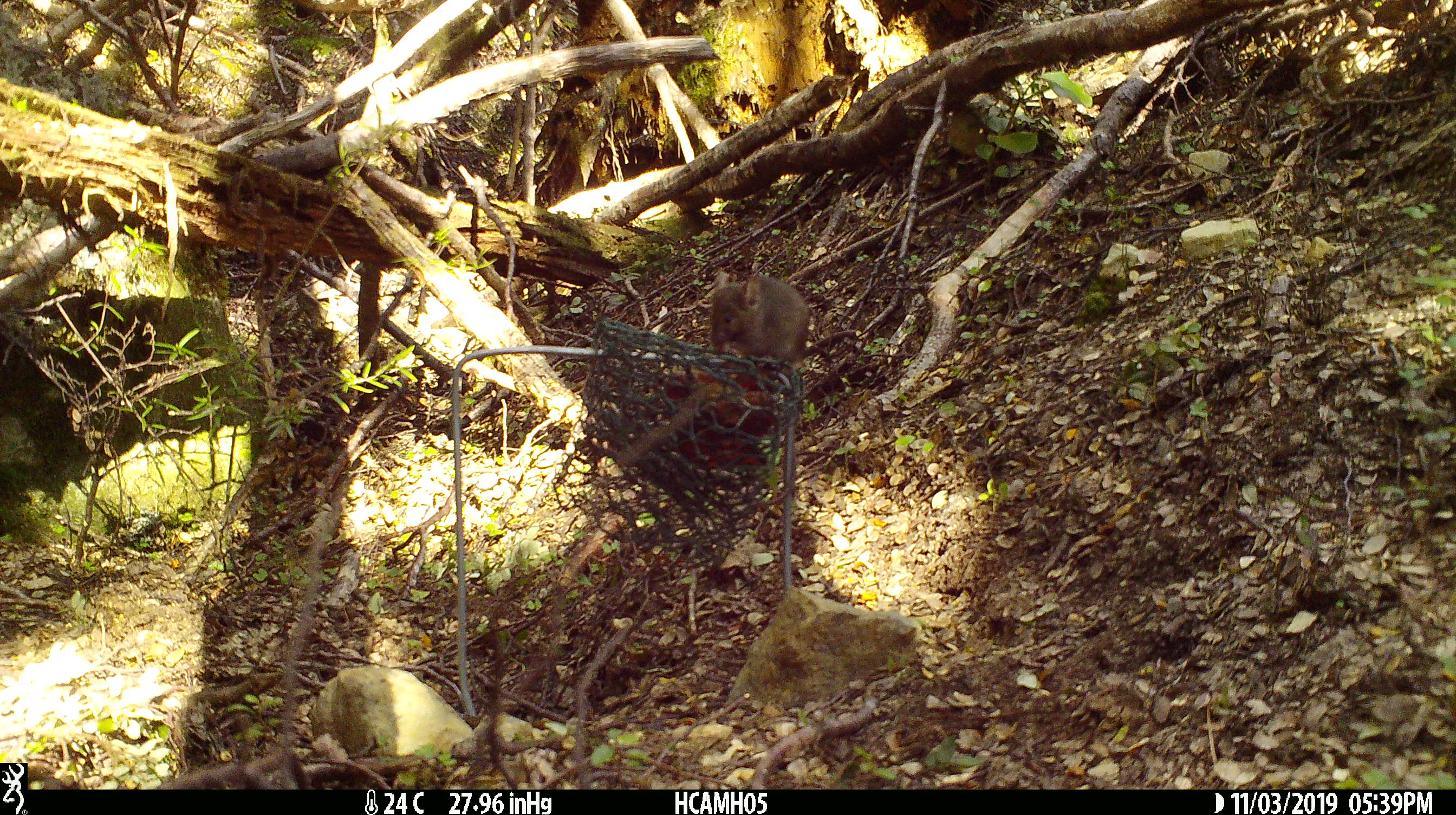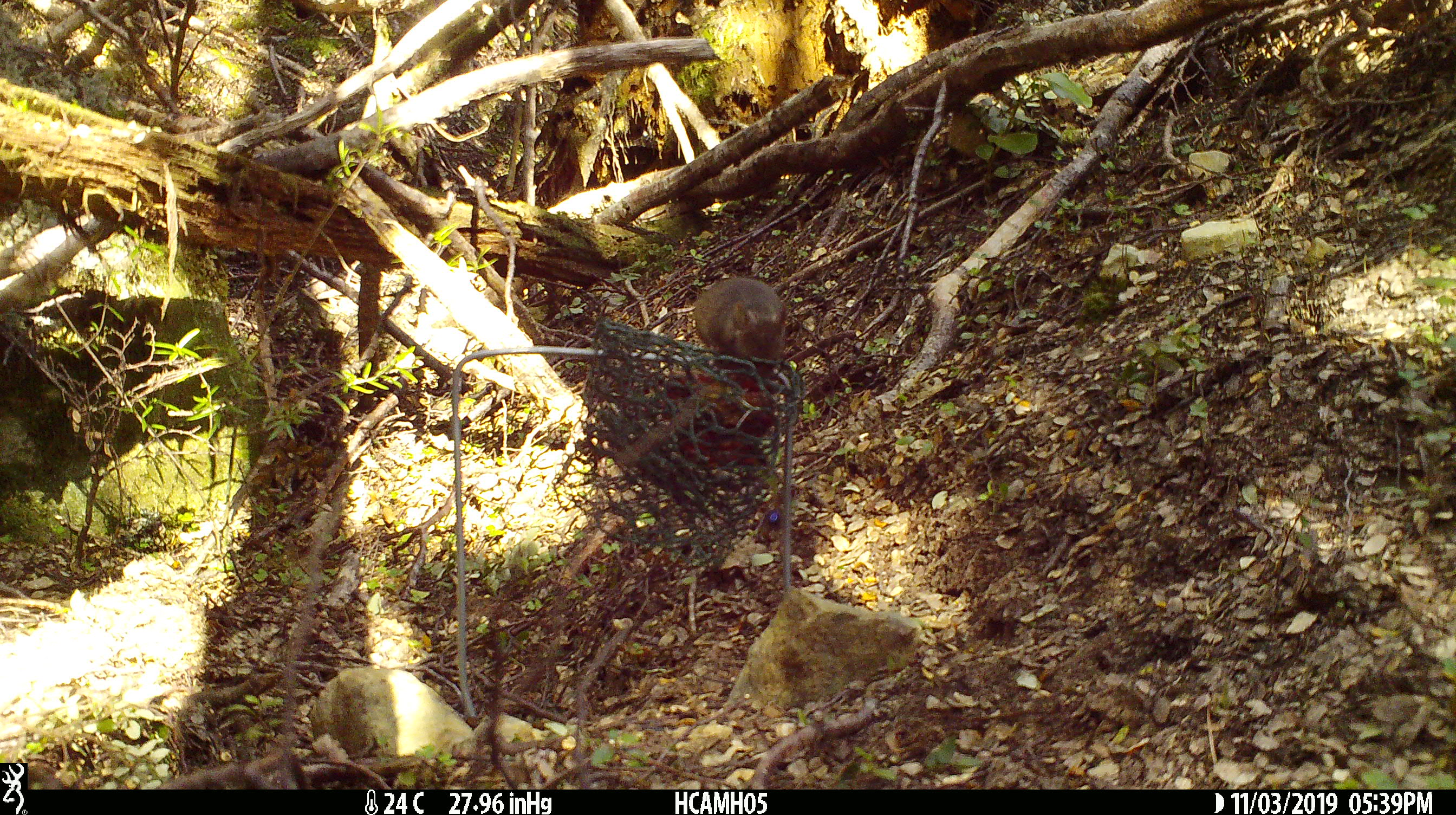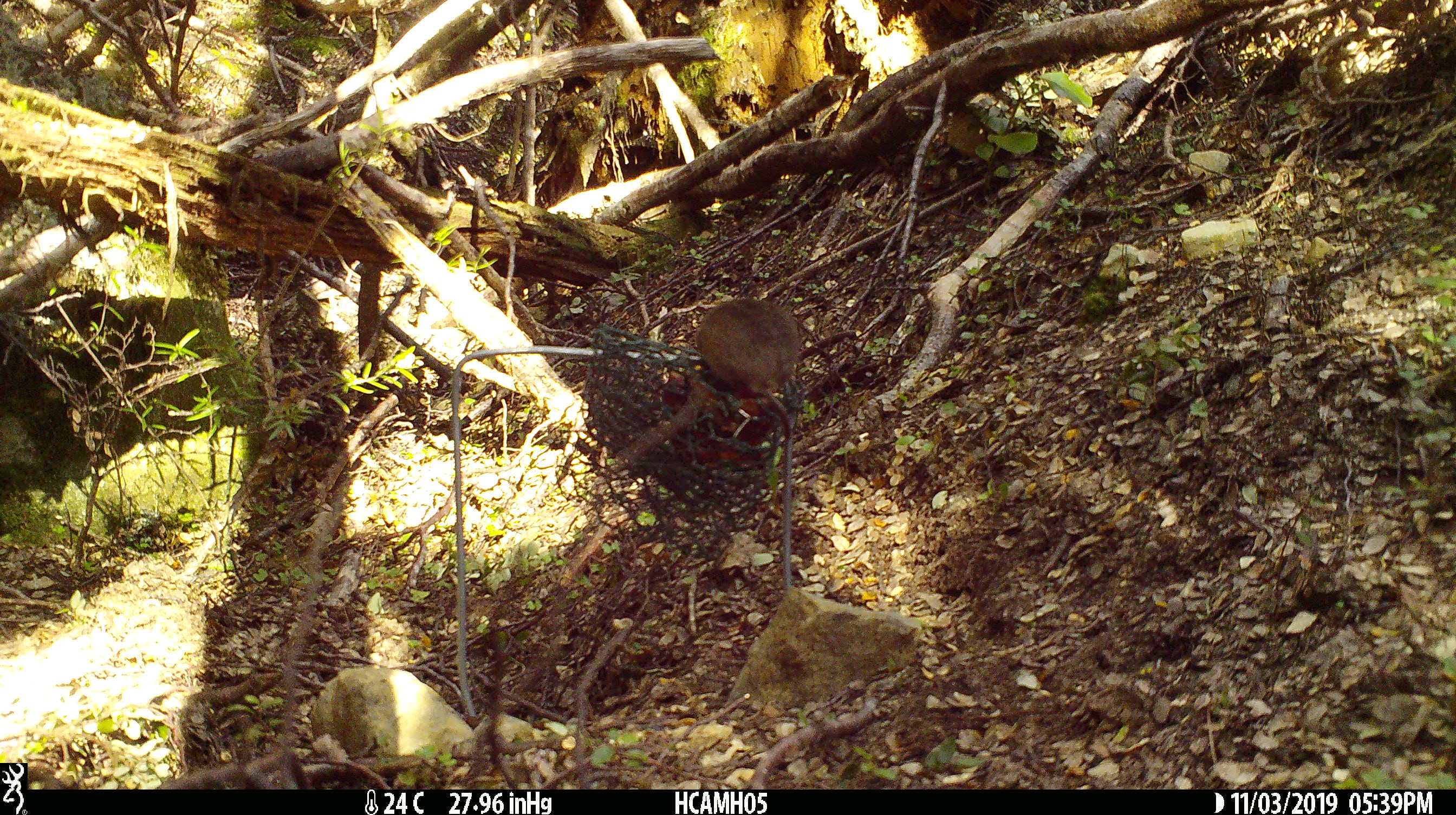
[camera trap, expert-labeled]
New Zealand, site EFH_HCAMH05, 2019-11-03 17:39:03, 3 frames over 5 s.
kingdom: Animalia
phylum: Chordata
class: Mammalia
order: Rodentia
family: Muridae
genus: Mus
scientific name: Mus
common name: mouse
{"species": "mouse (Mus)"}